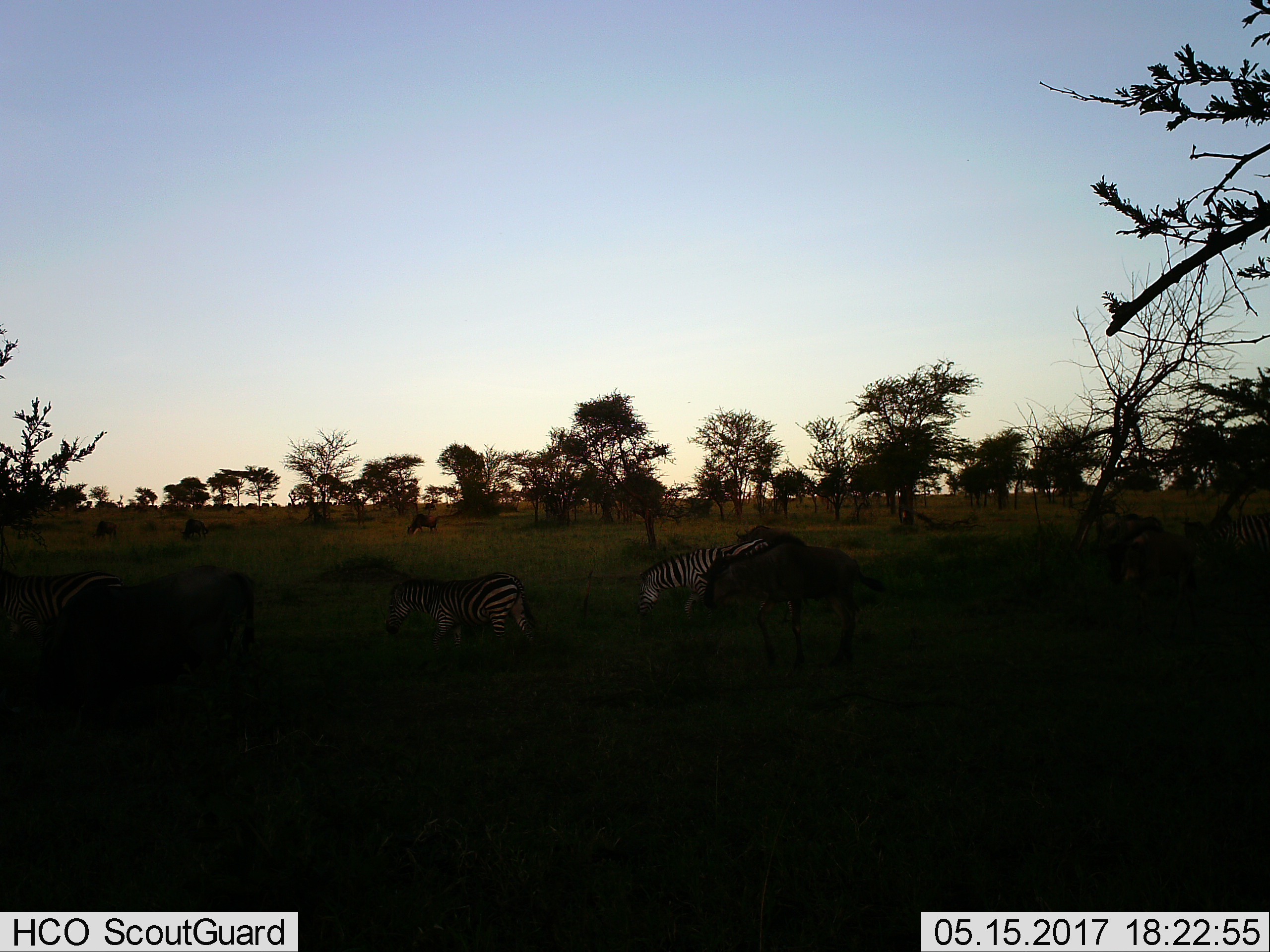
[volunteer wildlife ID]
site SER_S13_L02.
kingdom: Animalia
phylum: Chordata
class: Mammalia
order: Artiodactyla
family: Bovidae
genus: Connochaetes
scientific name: Connochaetes taurinus taurinus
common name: blue wildebeest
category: wildebeestblue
Wildebeestblue (blue wildebeest) (Connochaetes taurinus taurinus), count 4. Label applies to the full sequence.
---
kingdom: Animalia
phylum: Chordata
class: Mammalia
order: Perissodactyla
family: Equidae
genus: Equus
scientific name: Equus quagga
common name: plains zebra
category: zebraplains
Zebraplains (plains zebra) (Equus quagga), count 4. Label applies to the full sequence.